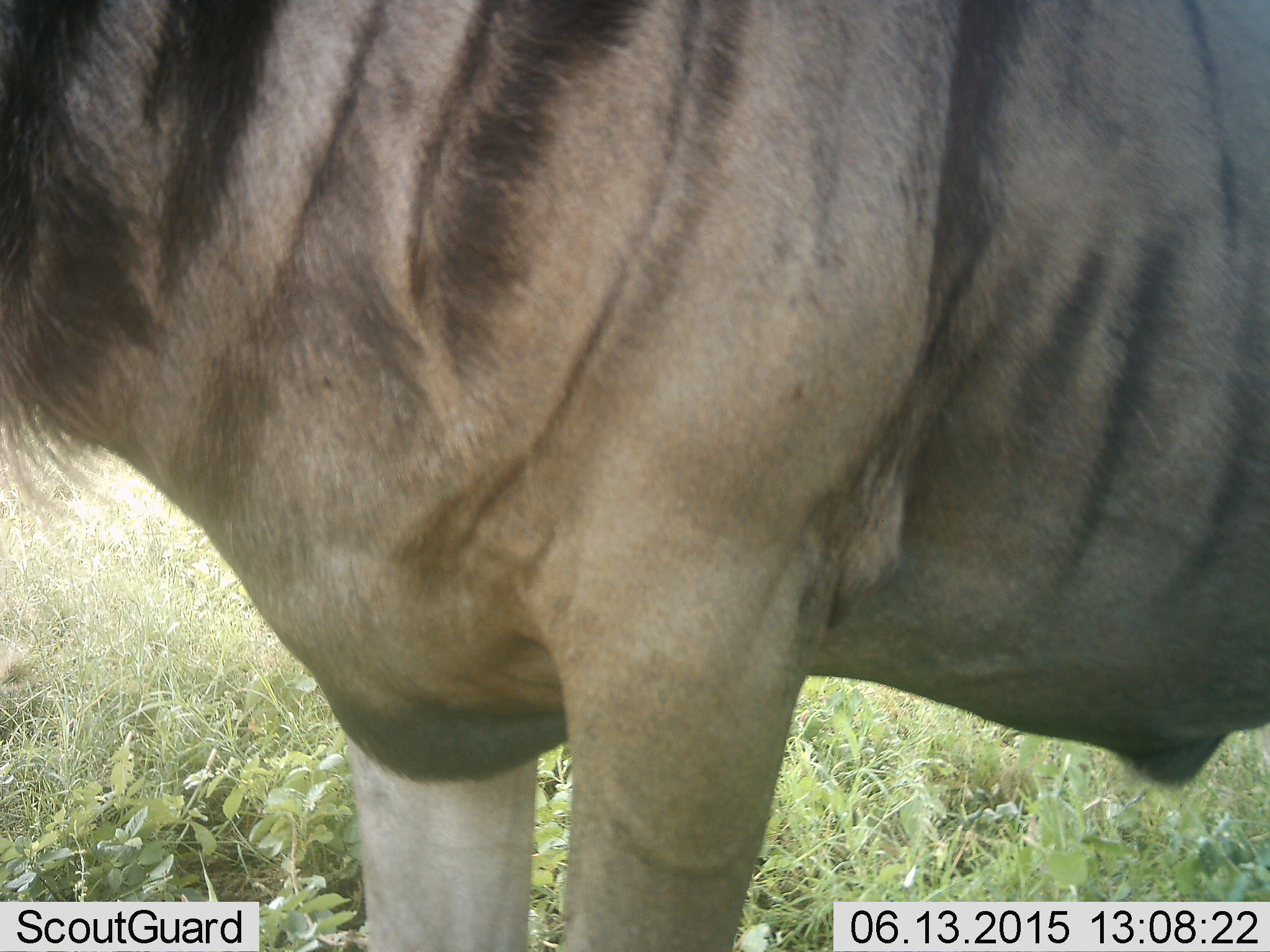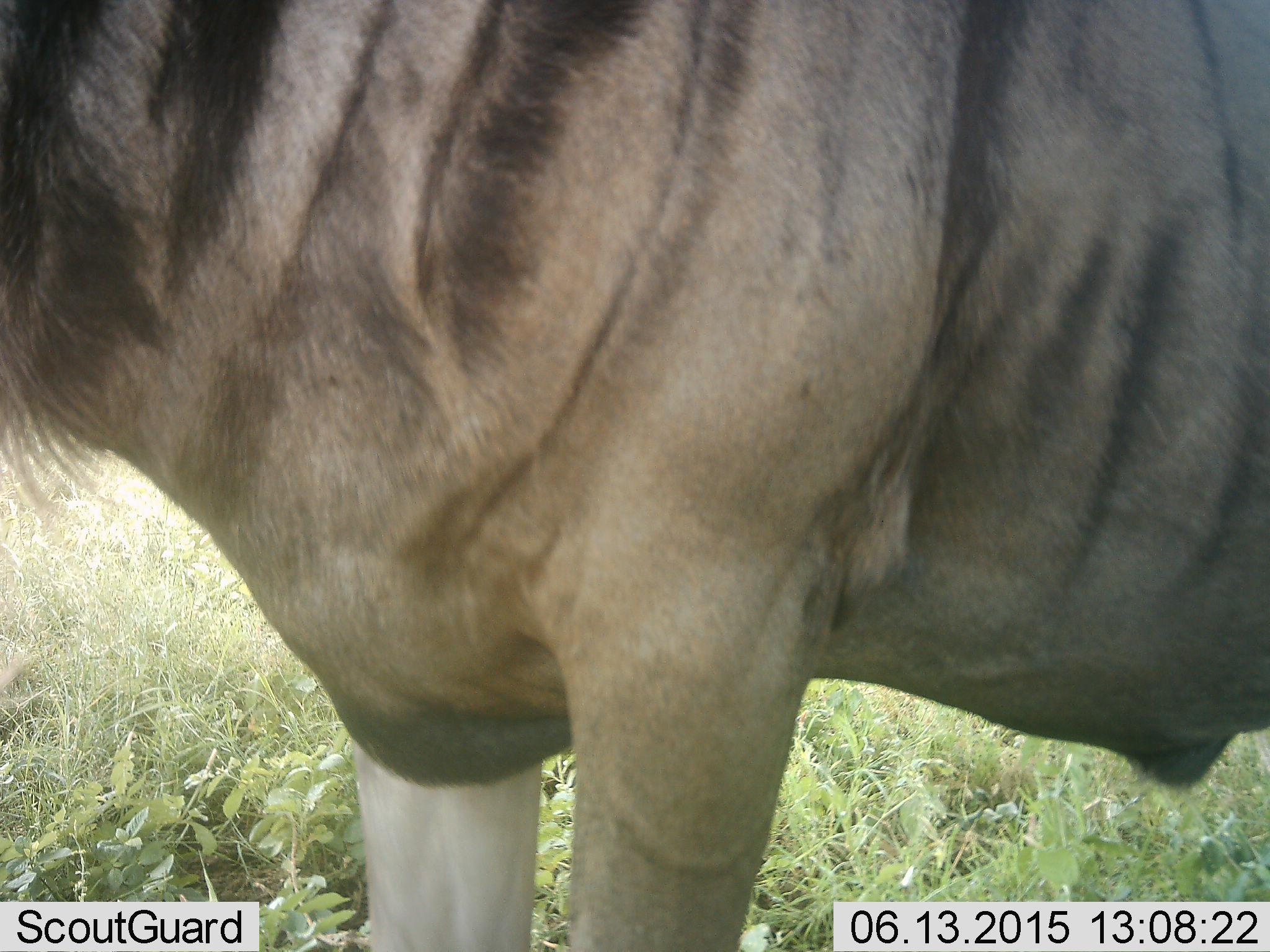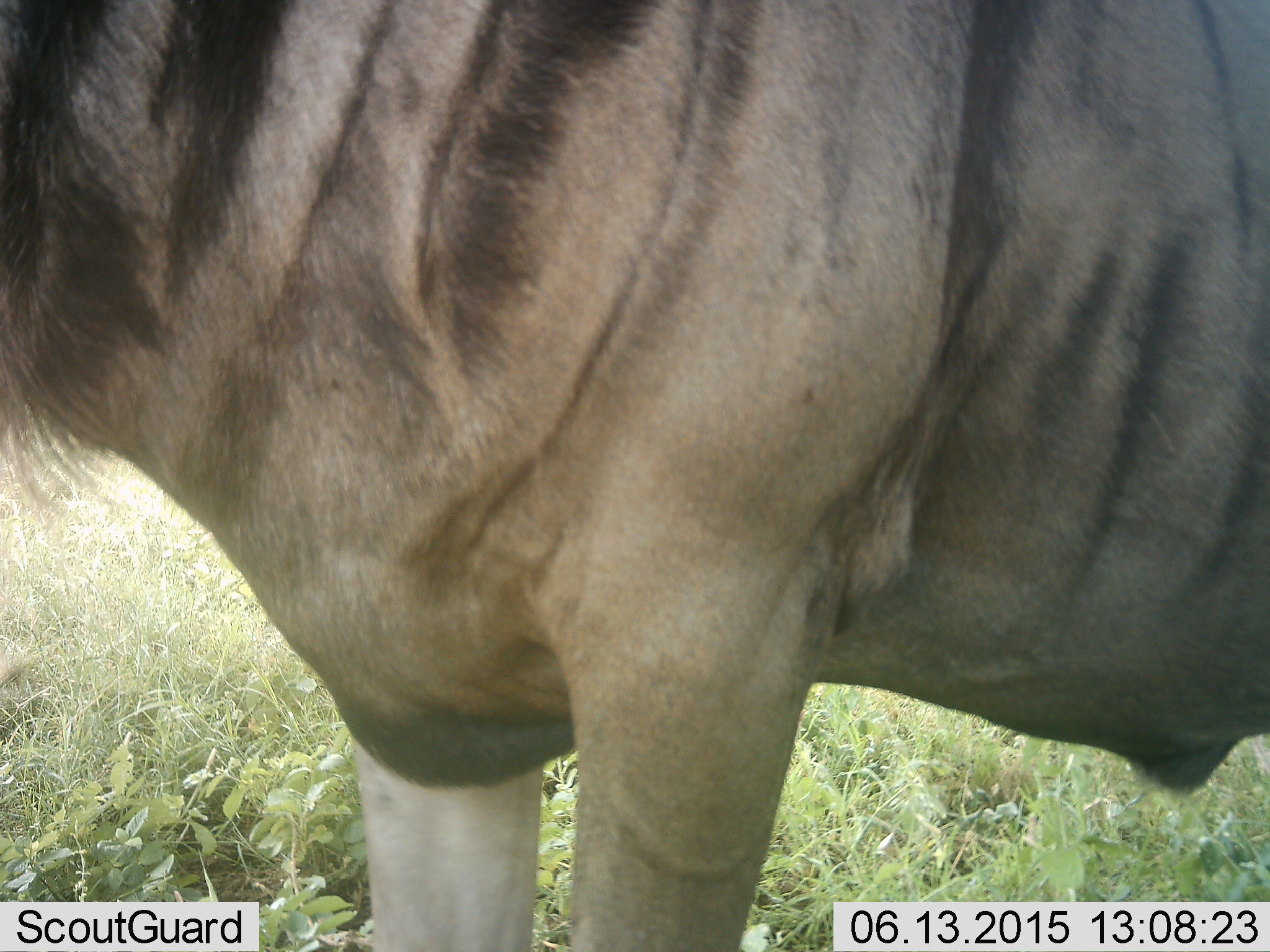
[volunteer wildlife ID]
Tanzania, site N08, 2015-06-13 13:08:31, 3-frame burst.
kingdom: Animalia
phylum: Chordata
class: Mammalia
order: Artiodactyla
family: Bovidae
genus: Connochaetes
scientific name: Connochaetes taurinus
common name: blue wildebeest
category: wildebeest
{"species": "wildebeest (blue wildebeest) (Connochaetes taurinus)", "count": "1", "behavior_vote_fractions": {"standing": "100%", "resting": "0%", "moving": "0%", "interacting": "0%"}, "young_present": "0%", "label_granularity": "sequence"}